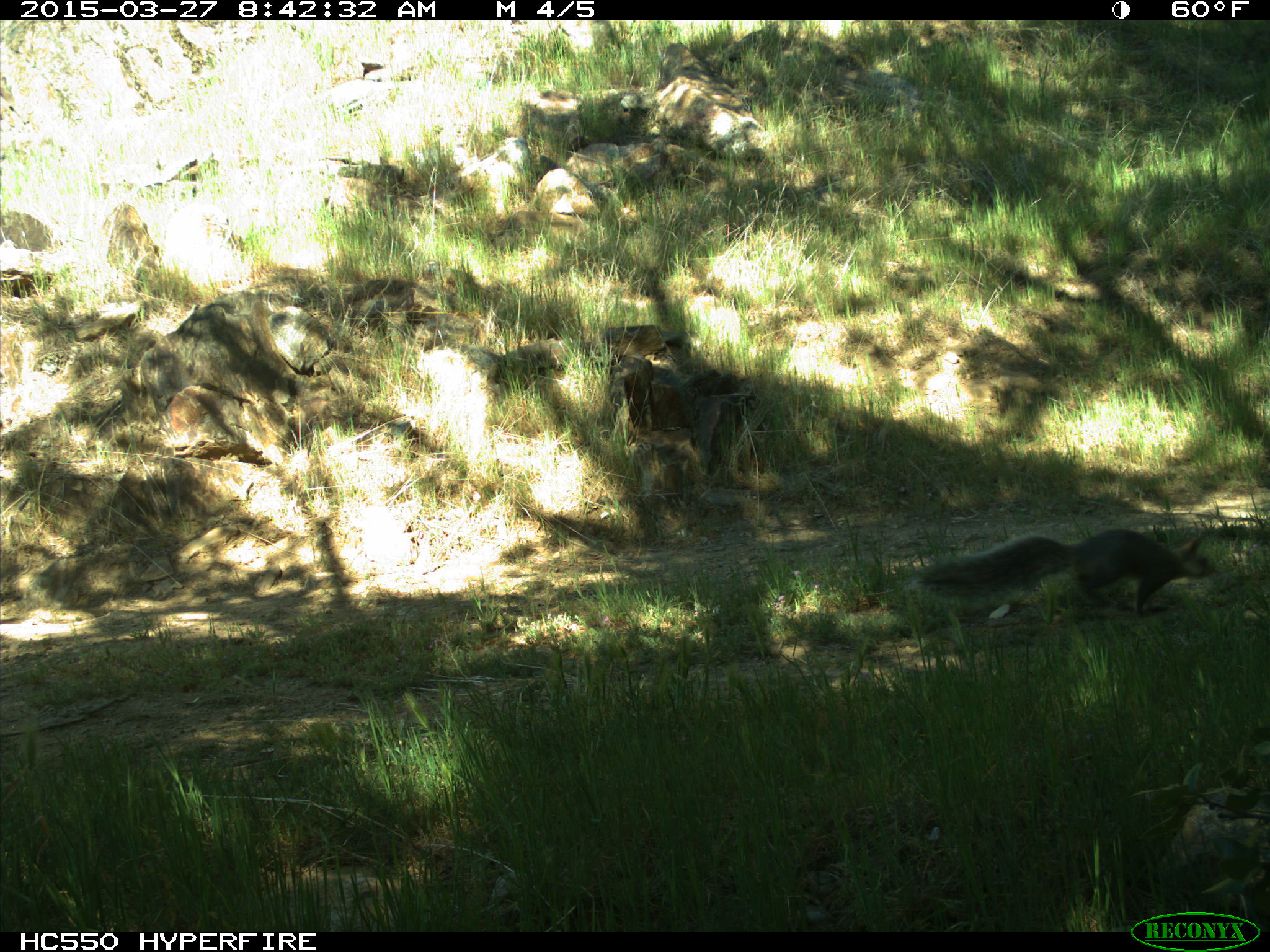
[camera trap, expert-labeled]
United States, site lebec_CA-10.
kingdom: Animalia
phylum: Chordata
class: Mammalia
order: Rodentia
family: Sciuridae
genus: Sciurus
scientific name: Sciurus carolinensis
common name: eastern gray squirrel